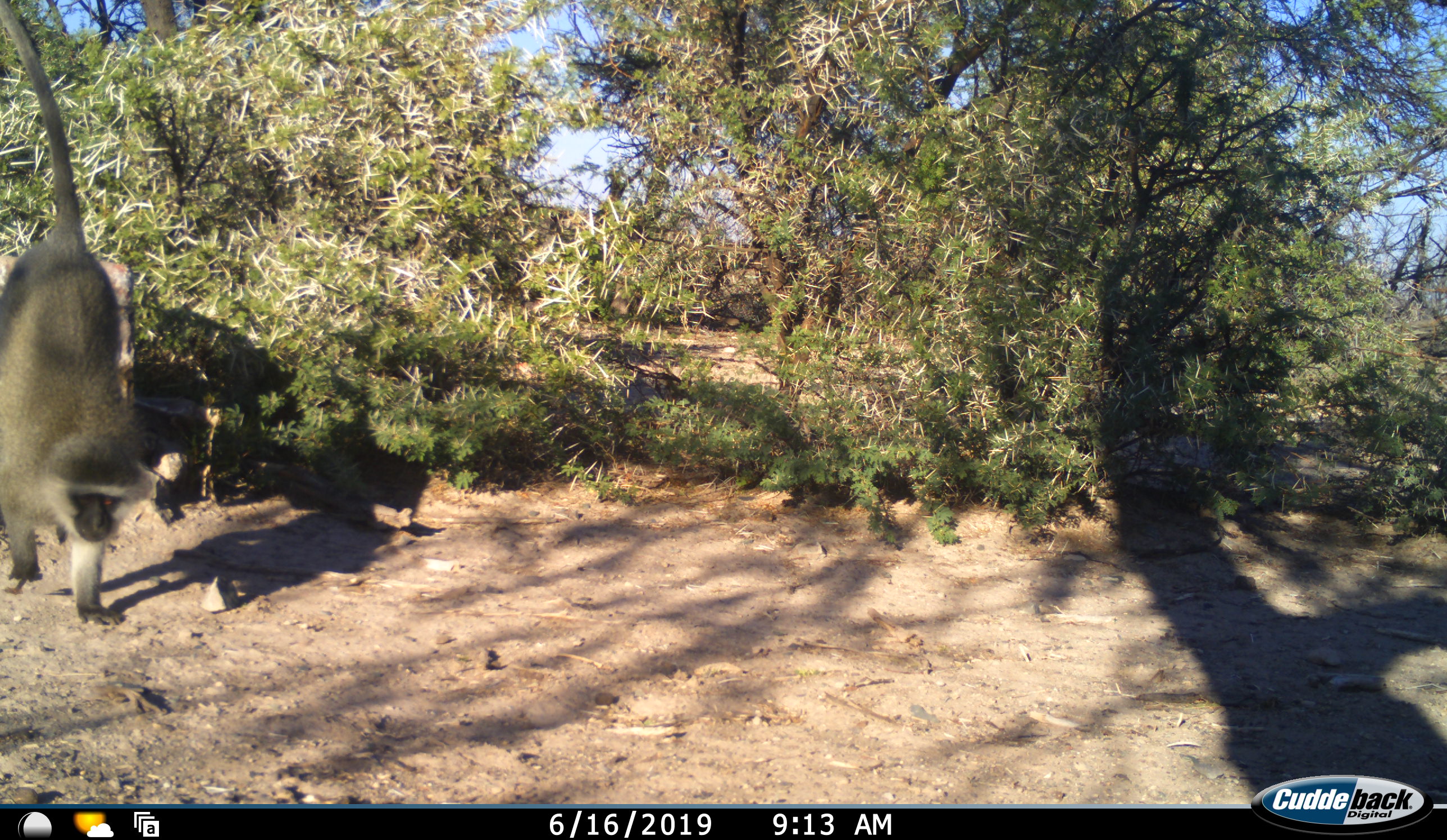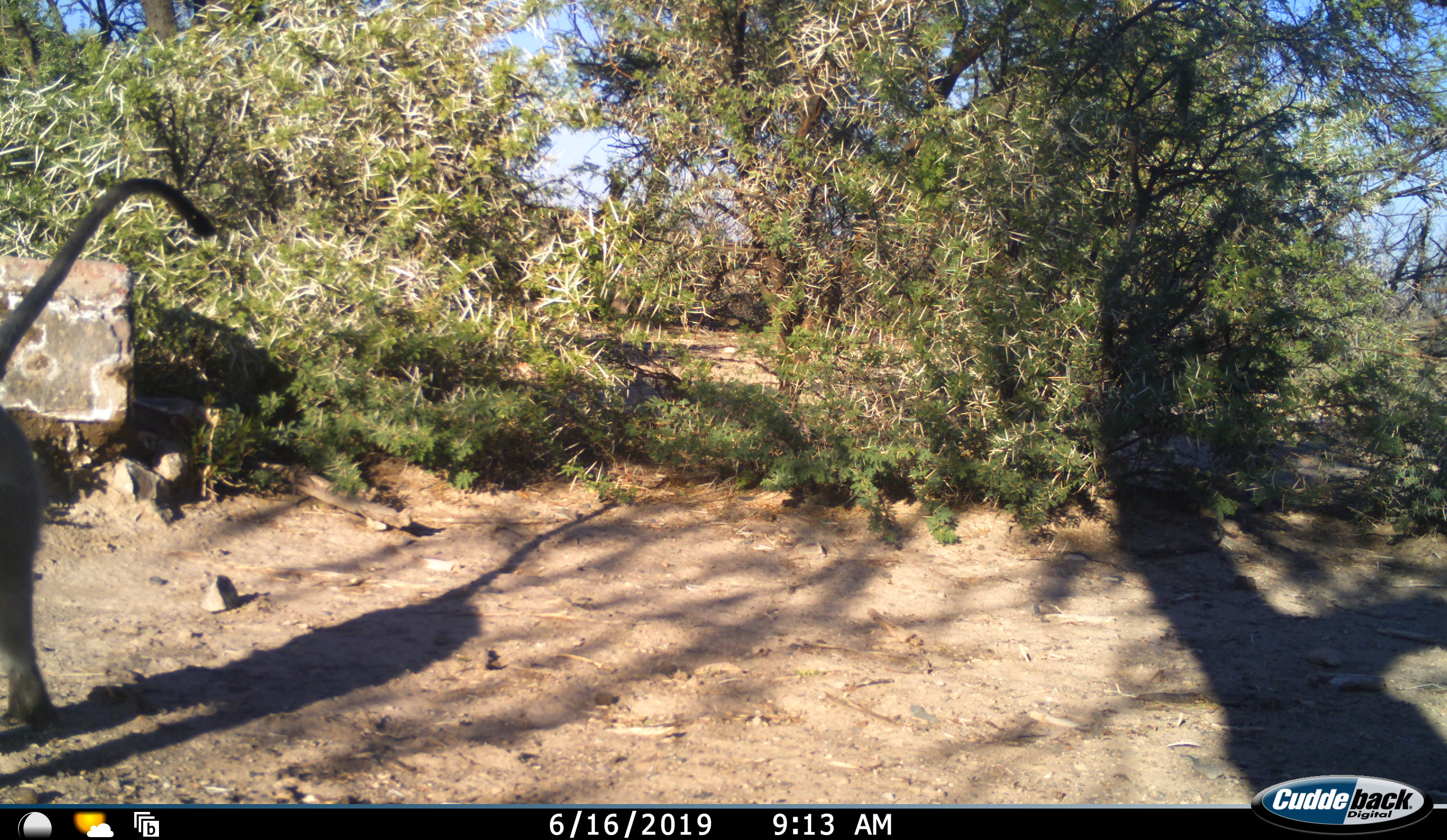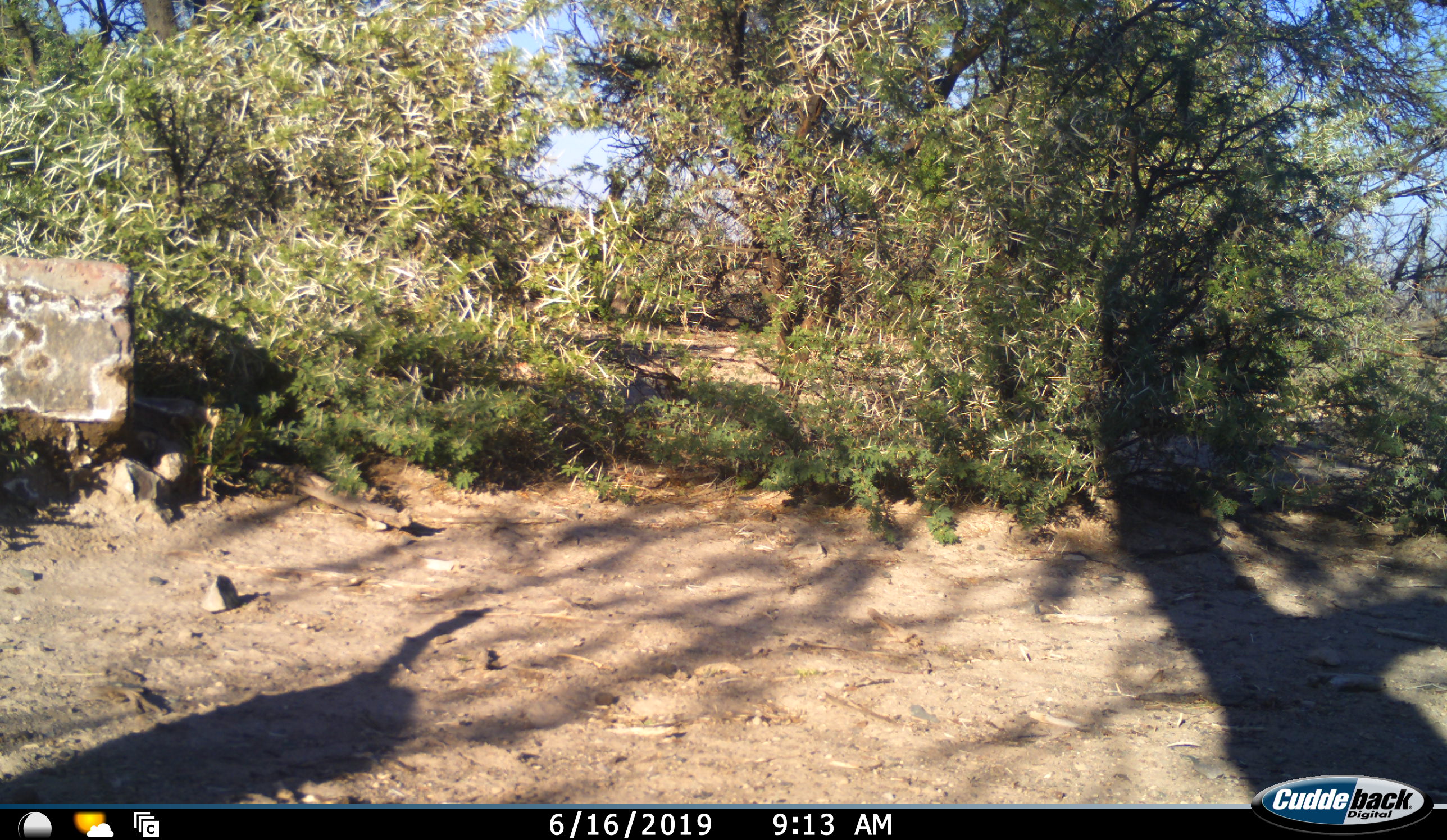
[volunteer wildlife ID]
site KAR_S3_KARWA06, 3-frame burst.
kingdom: Animalia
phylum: Chordata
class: Mammalia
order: Primates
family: Cercopithecidae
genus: Chlorocebus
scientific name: Chlorocebus pygerythrus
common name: vervet monkey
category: monkeyvervet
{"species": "monkeyvervet (vervet monkey) (Chlorocebus pygerythrus)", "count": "1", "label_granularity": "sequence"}